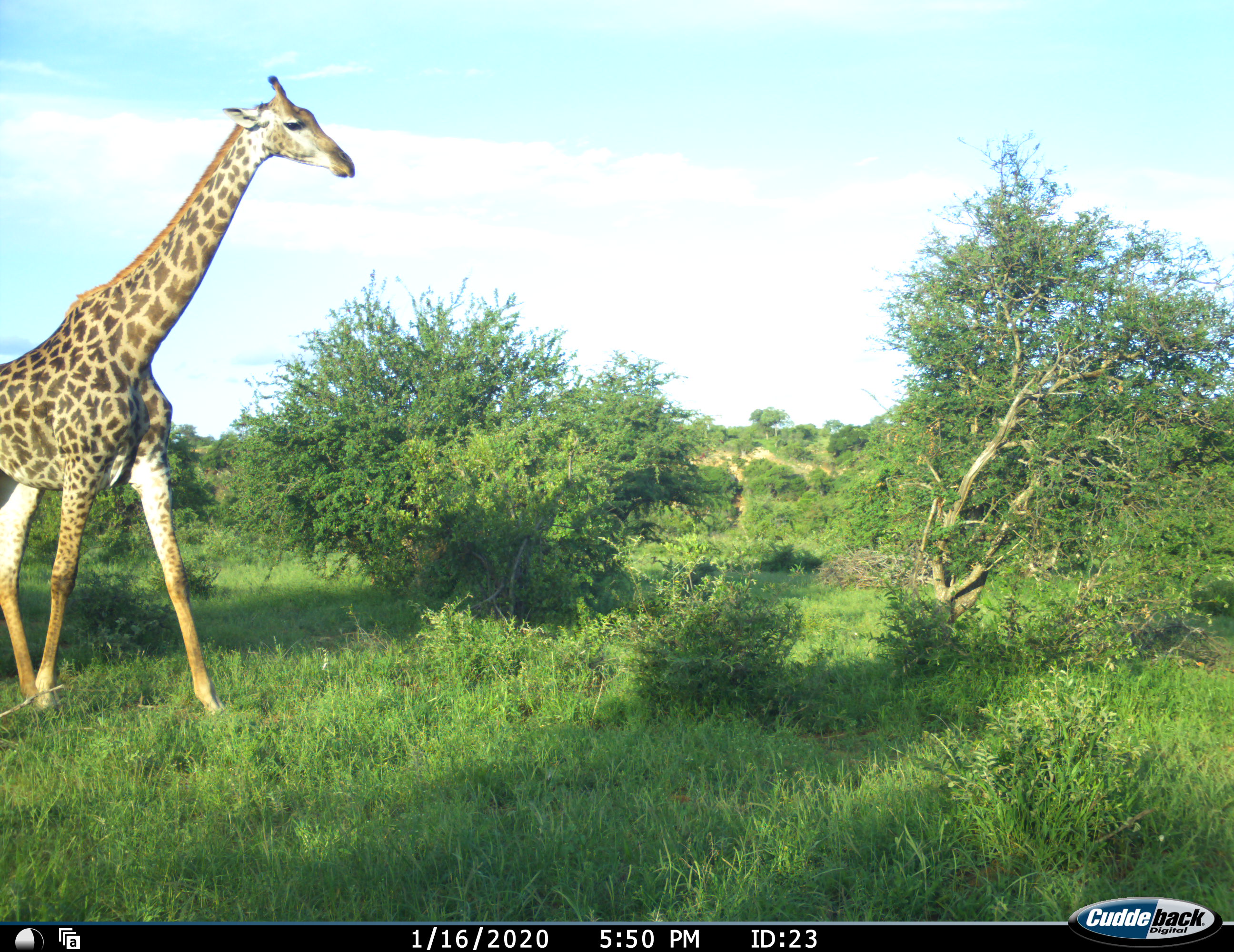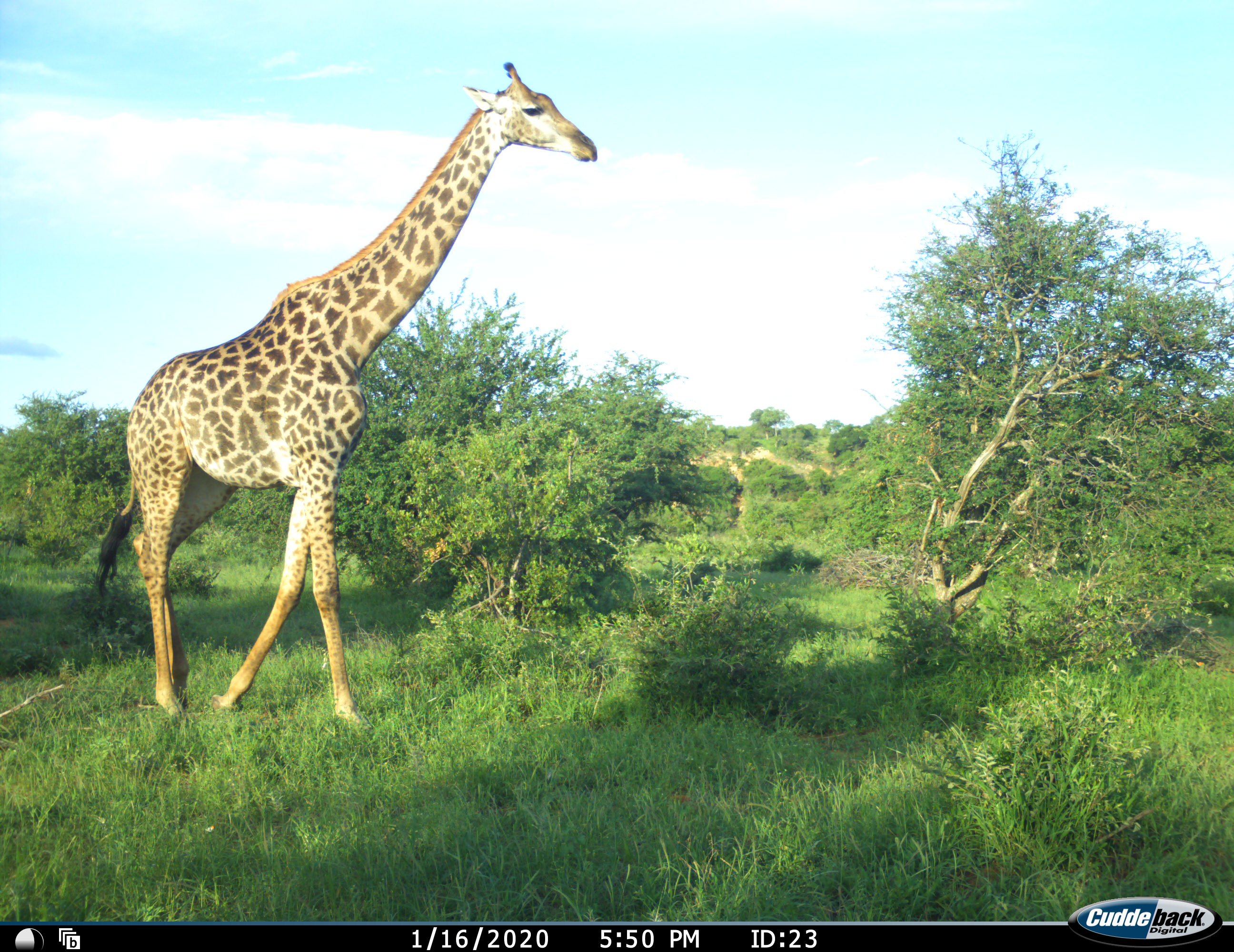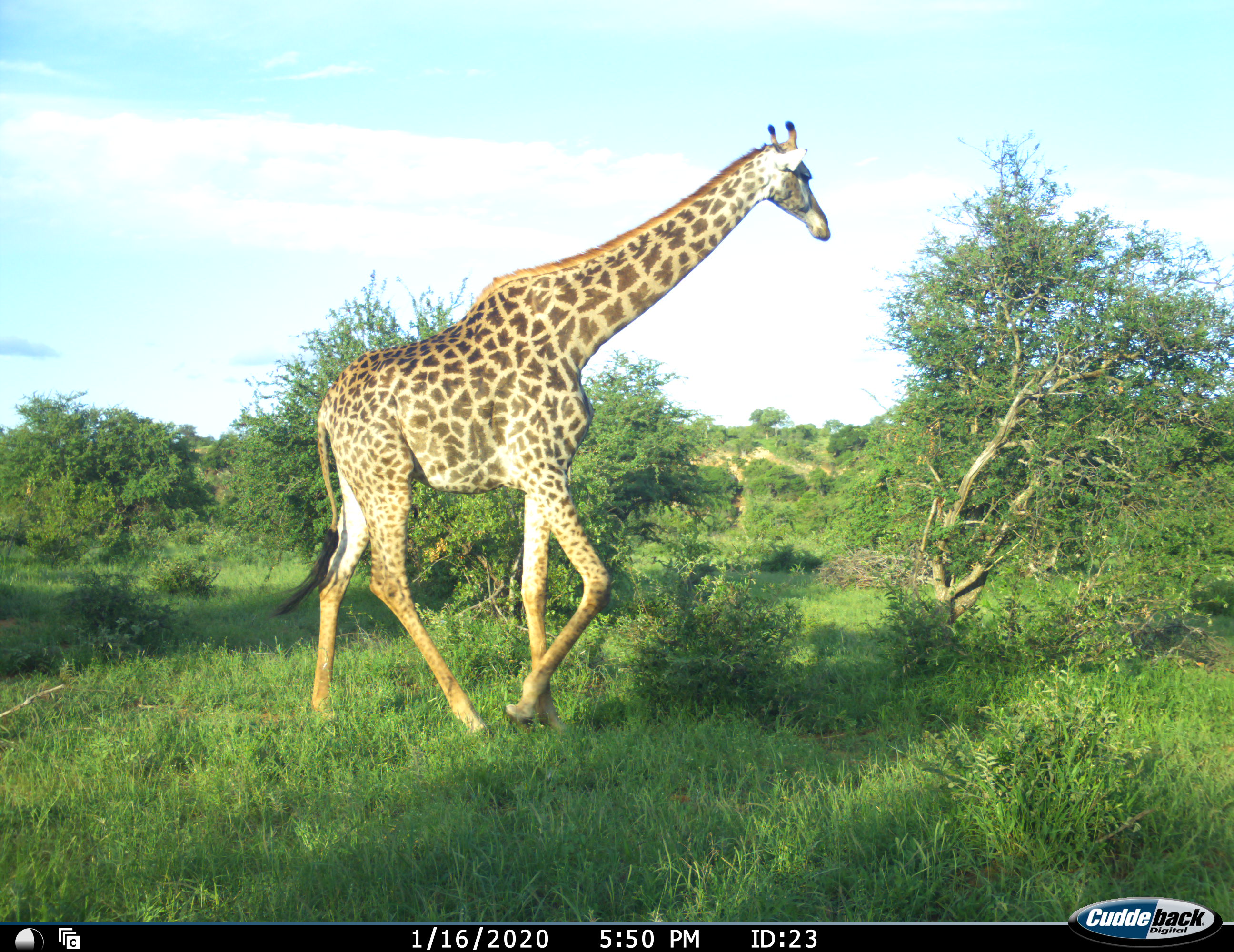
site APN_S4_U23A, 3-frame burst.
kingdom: Animalia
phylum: Chordata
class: Mammalia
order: Artiodactyla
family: Giraffidae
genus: Giraffa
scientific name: Giraffa camelopardalis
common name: giraffe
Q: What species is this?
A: Giraffe (Giraffa camelopardalis).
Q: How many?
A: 1.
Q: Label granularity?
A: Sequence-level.